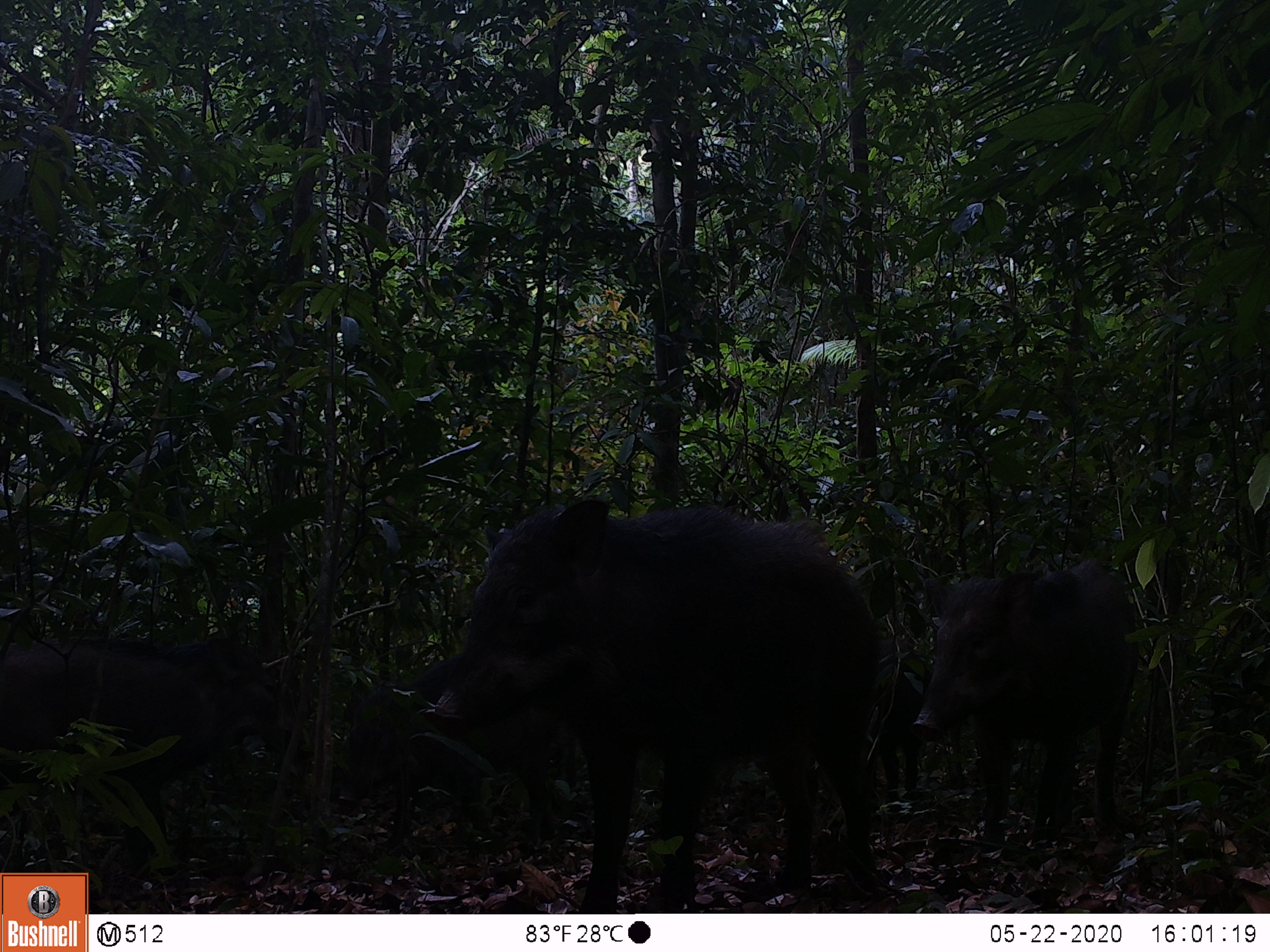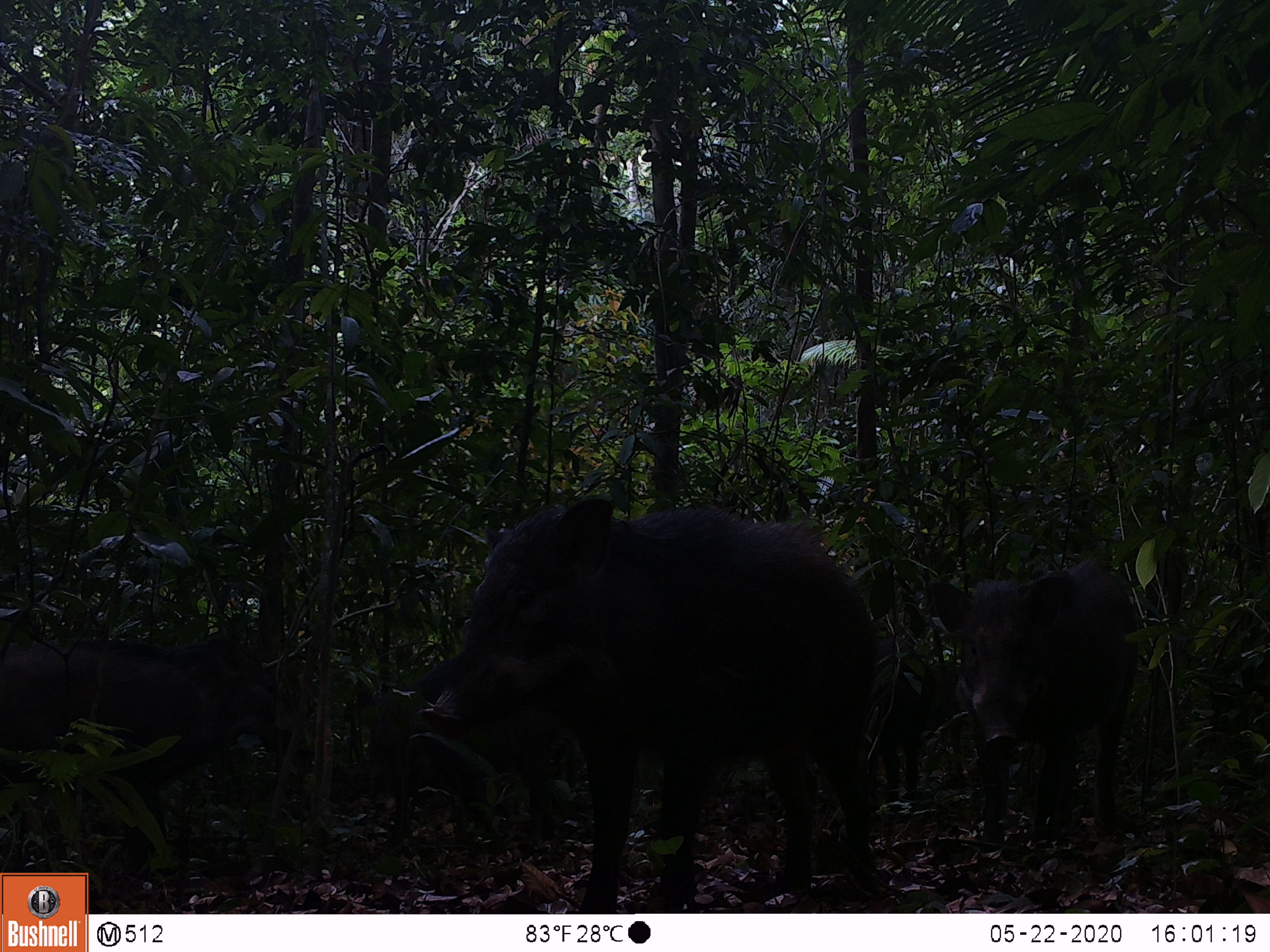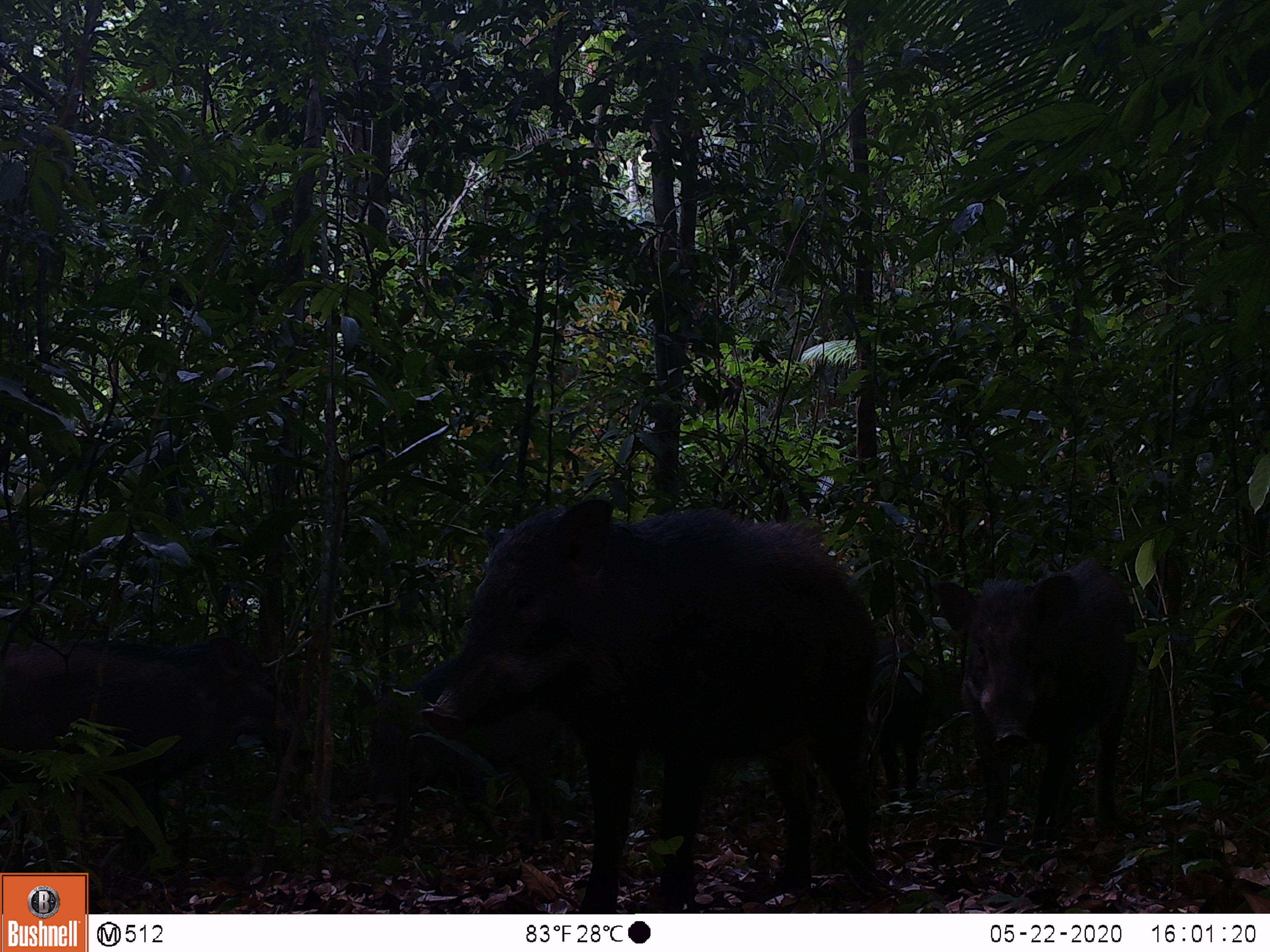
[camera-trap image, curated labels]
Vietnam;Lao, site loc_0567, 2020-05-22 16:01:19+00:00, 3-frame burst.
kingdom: Animalia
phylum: Chordata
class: Mammalia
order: Artiodactyla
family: Suidae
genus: Sus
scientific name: Sus scrofa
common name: eurasian wild pig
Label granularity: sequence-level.